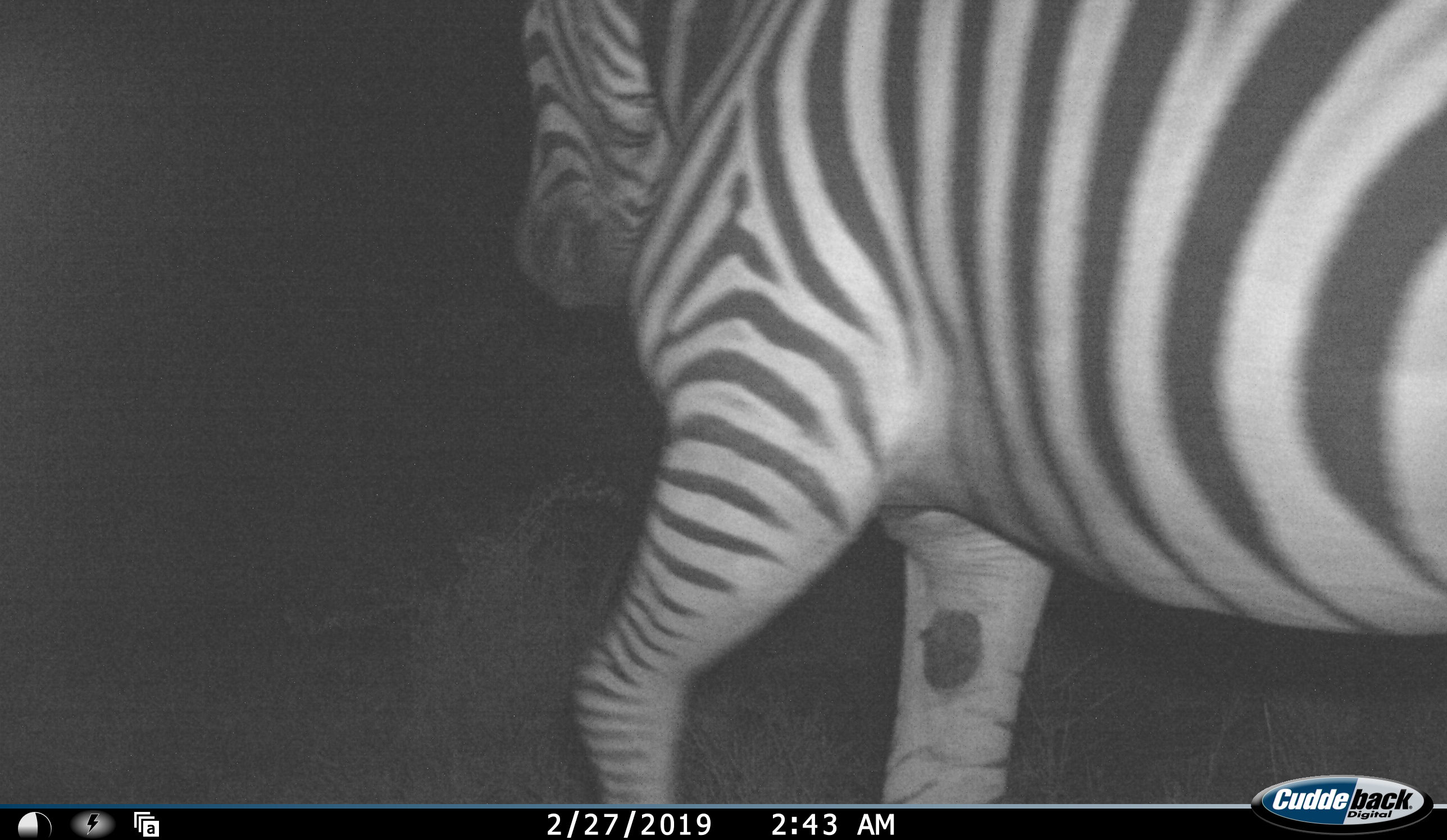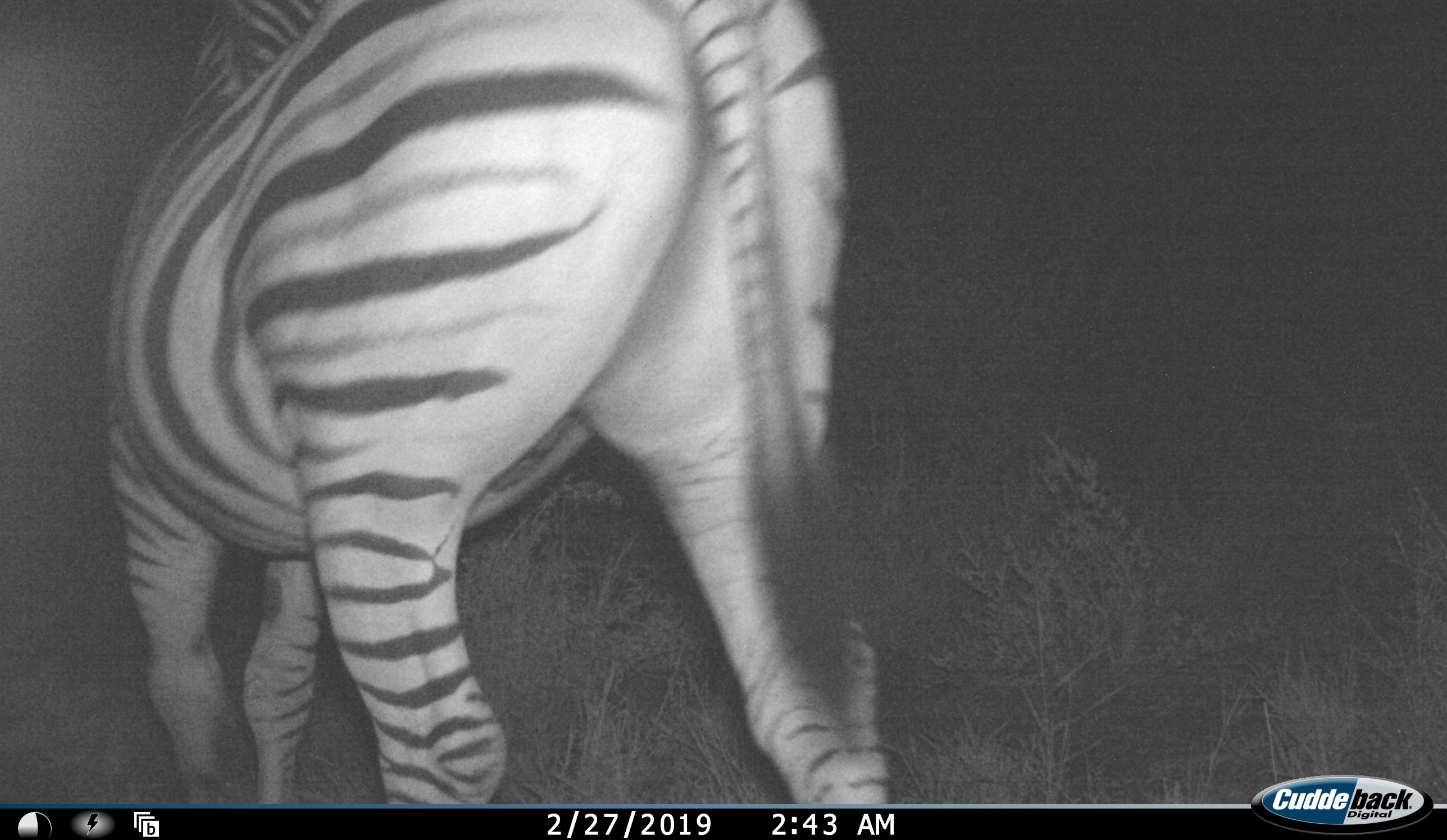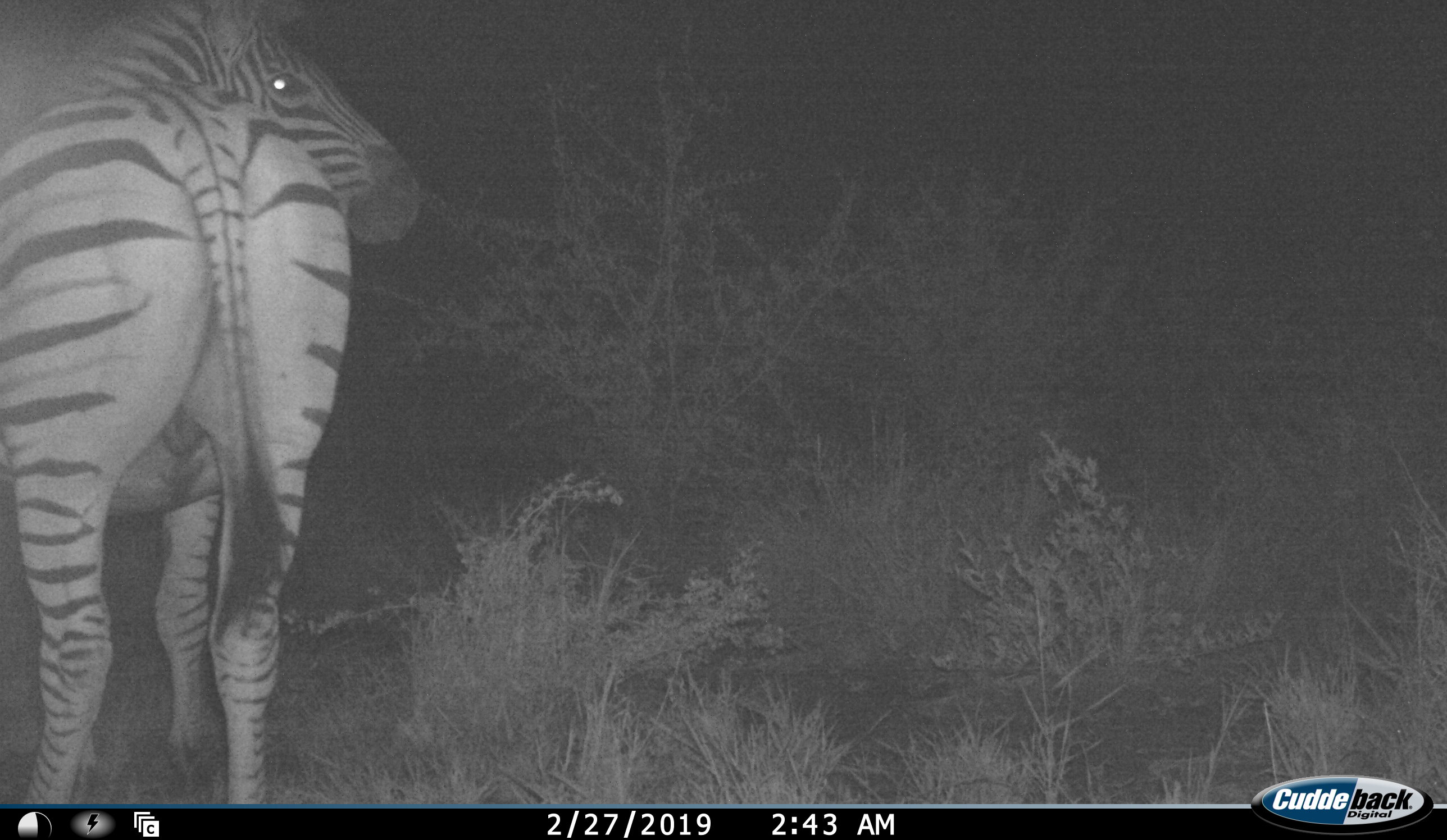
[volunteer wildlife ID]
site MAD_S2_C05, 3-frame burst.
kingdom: Animalia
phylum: Chordata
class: Mammalia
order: Perissodactyla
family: Equidae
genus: Equus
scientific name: Equus quagga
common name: plains zebra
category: zebraplains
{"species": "zebraplains (plains zebra) (Equus quagga)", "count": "1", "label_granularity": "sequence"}